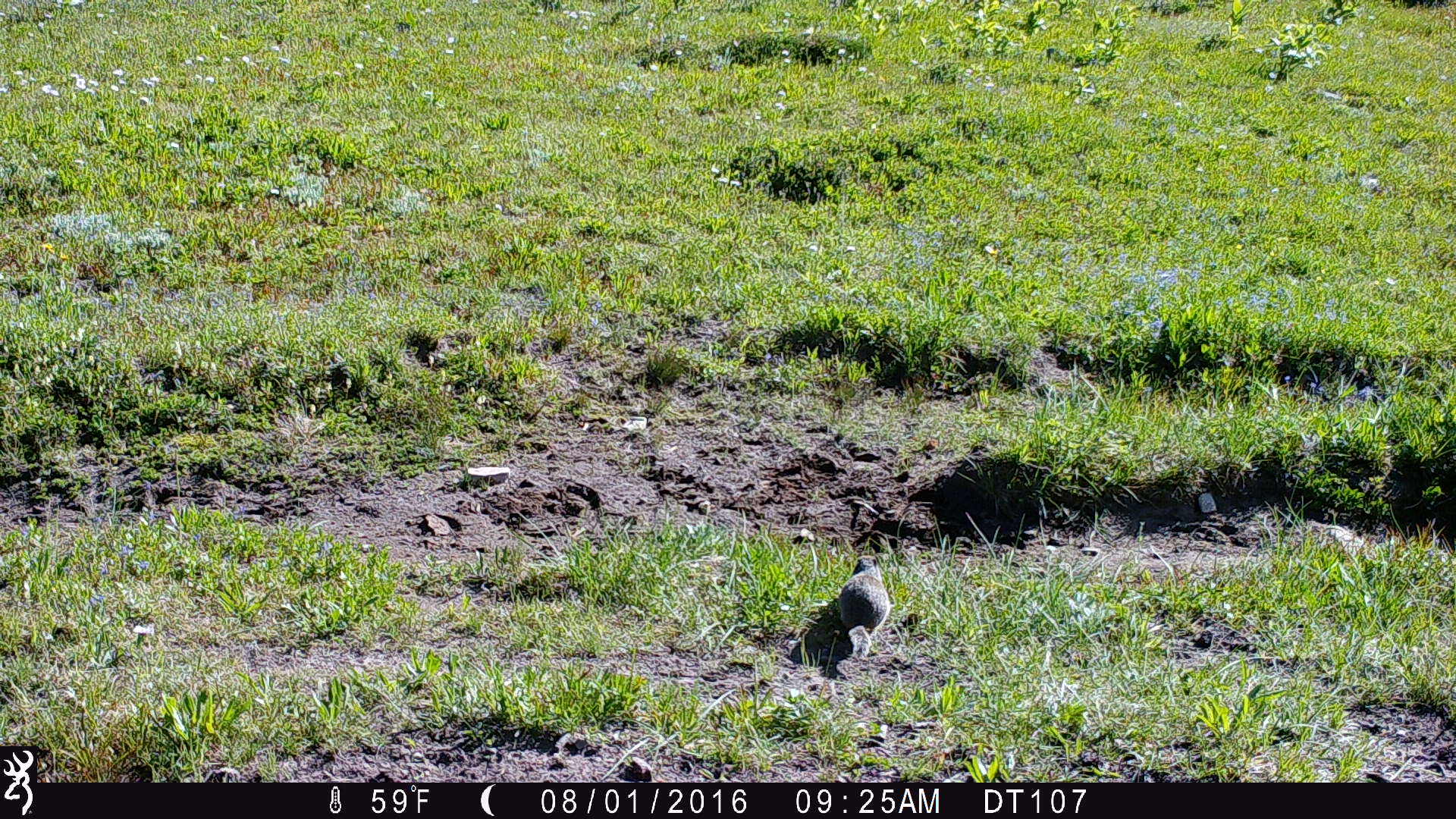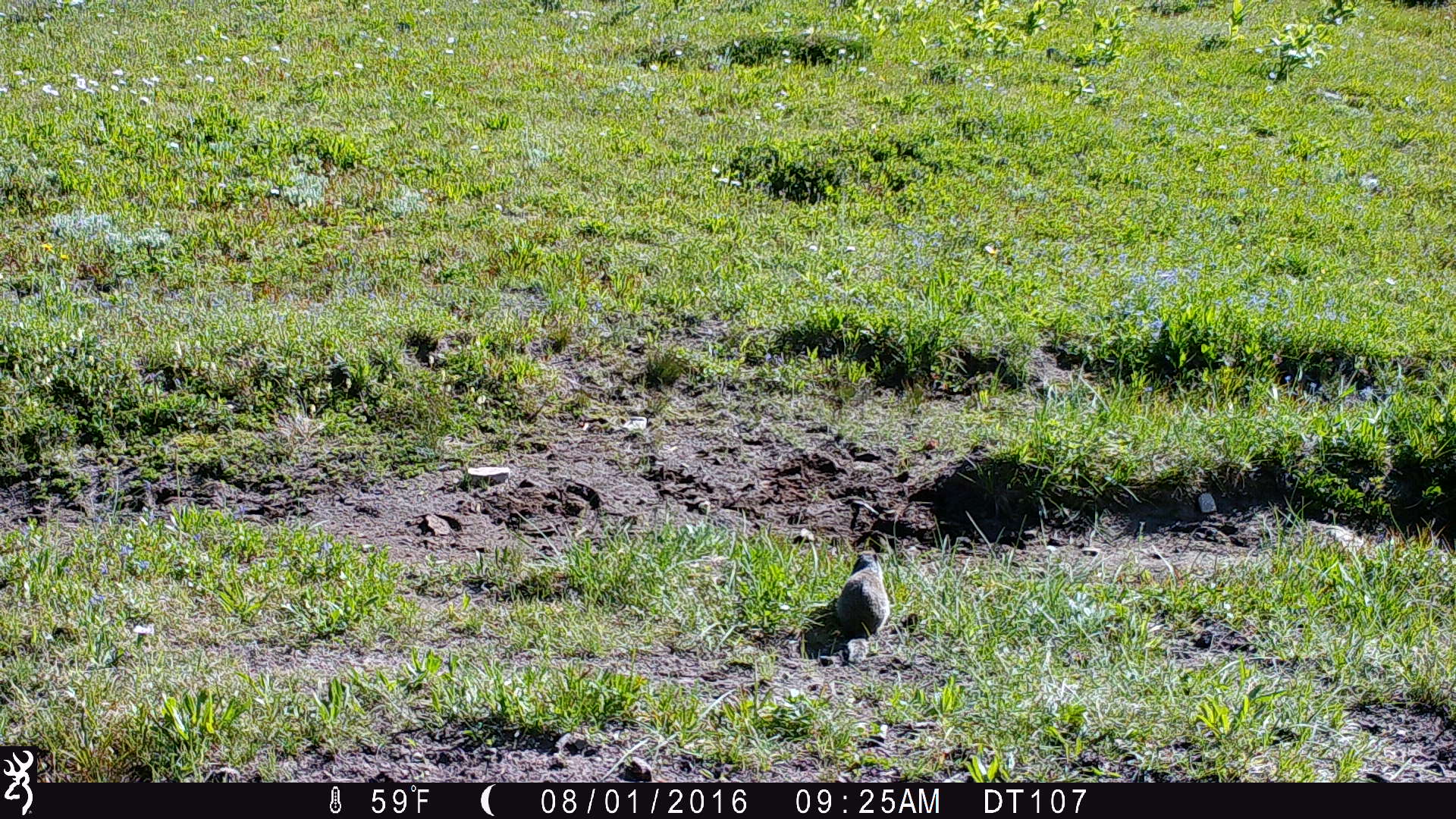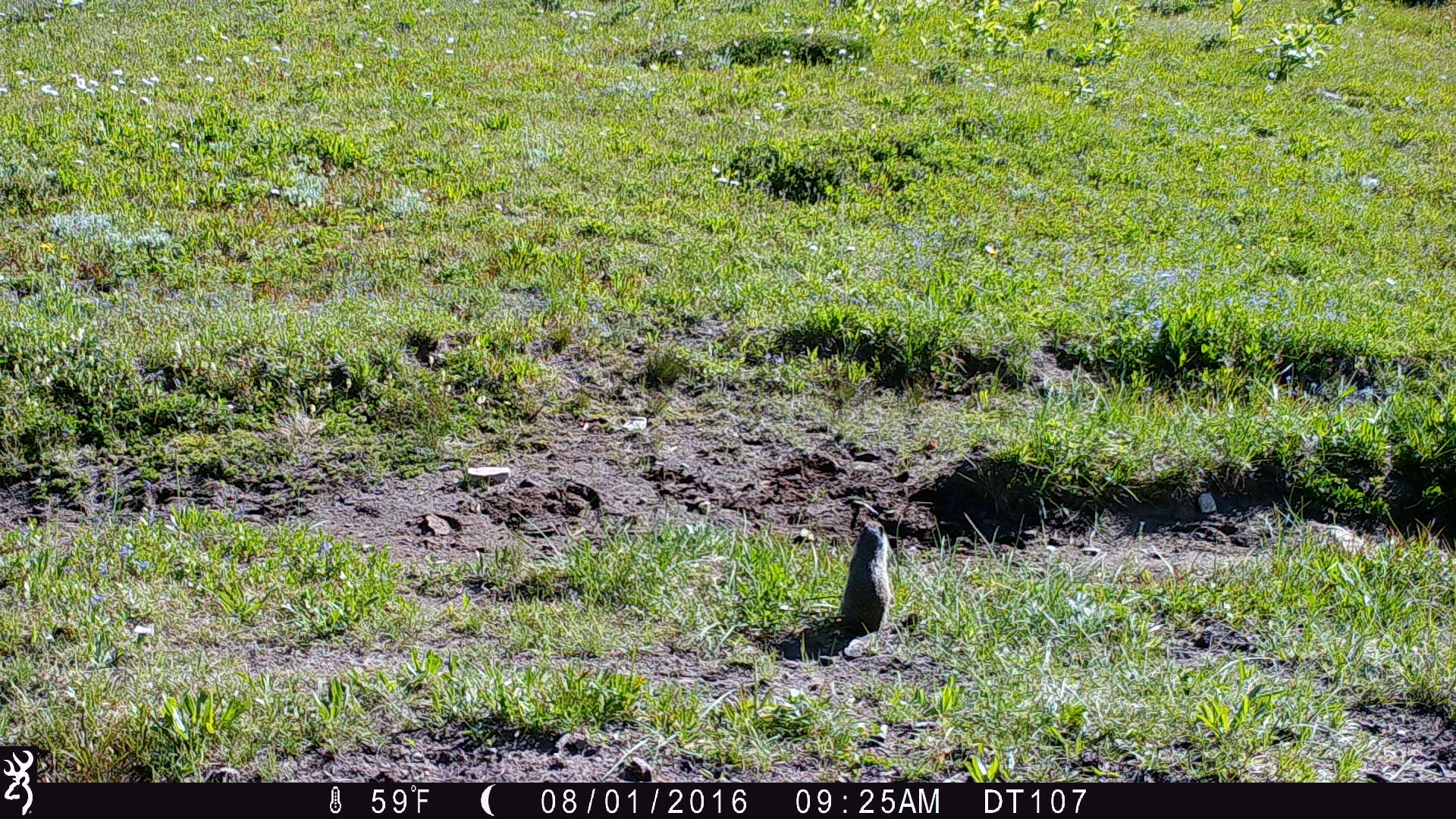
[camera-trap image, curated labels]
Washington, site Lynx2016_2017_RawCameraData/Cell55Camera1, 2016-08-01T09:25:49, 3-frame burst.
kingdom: Animalia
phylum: Chordata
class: Mammalia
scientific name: Mammalia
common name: small mammal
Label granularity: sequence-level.